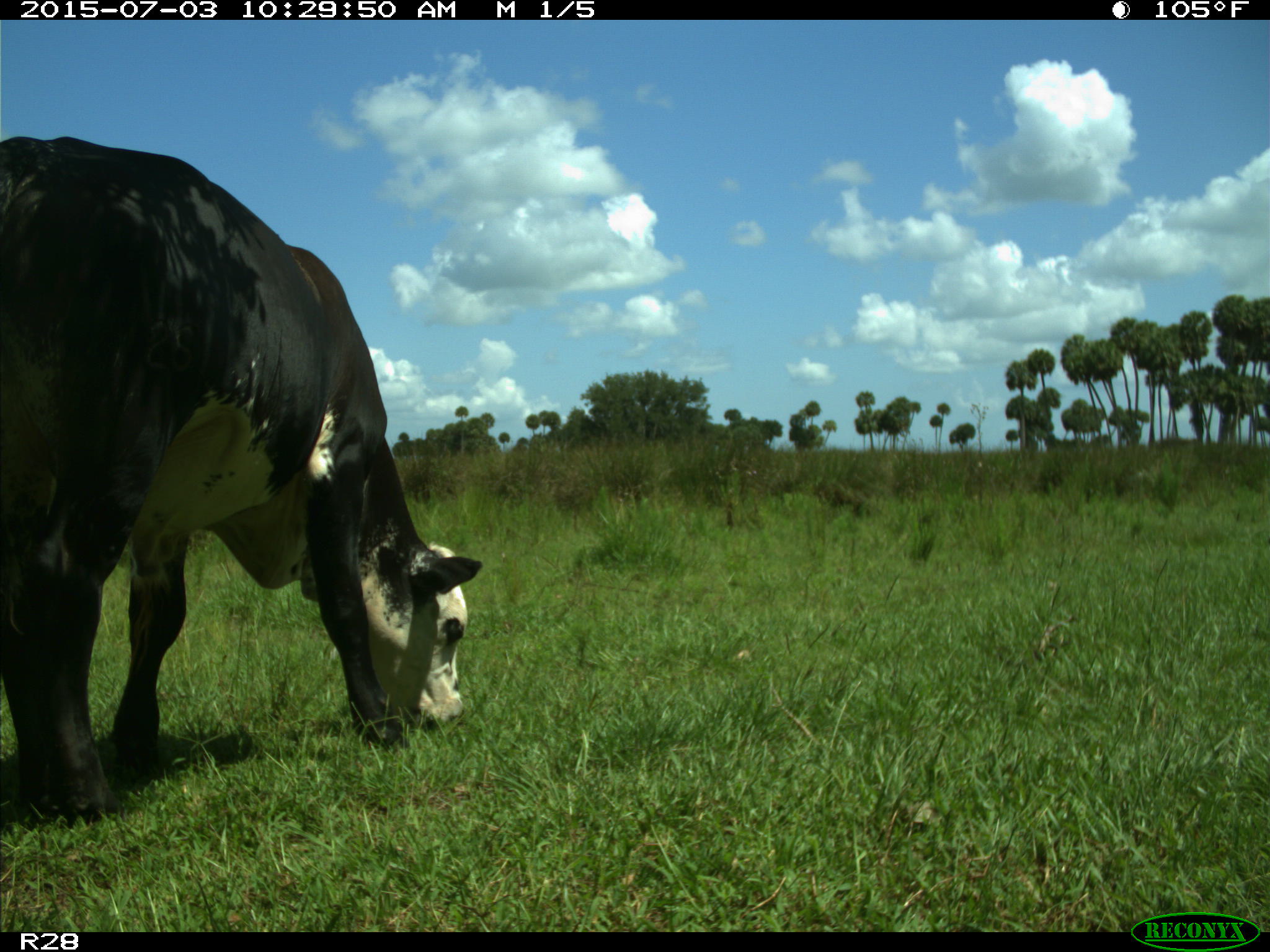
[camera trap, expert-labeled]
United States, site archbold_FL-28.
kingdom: Animalia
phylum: Chordata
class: Mammalia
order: Artiodactyla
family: Bovidae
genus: Bos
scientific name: Bos taurus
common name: domestic cow